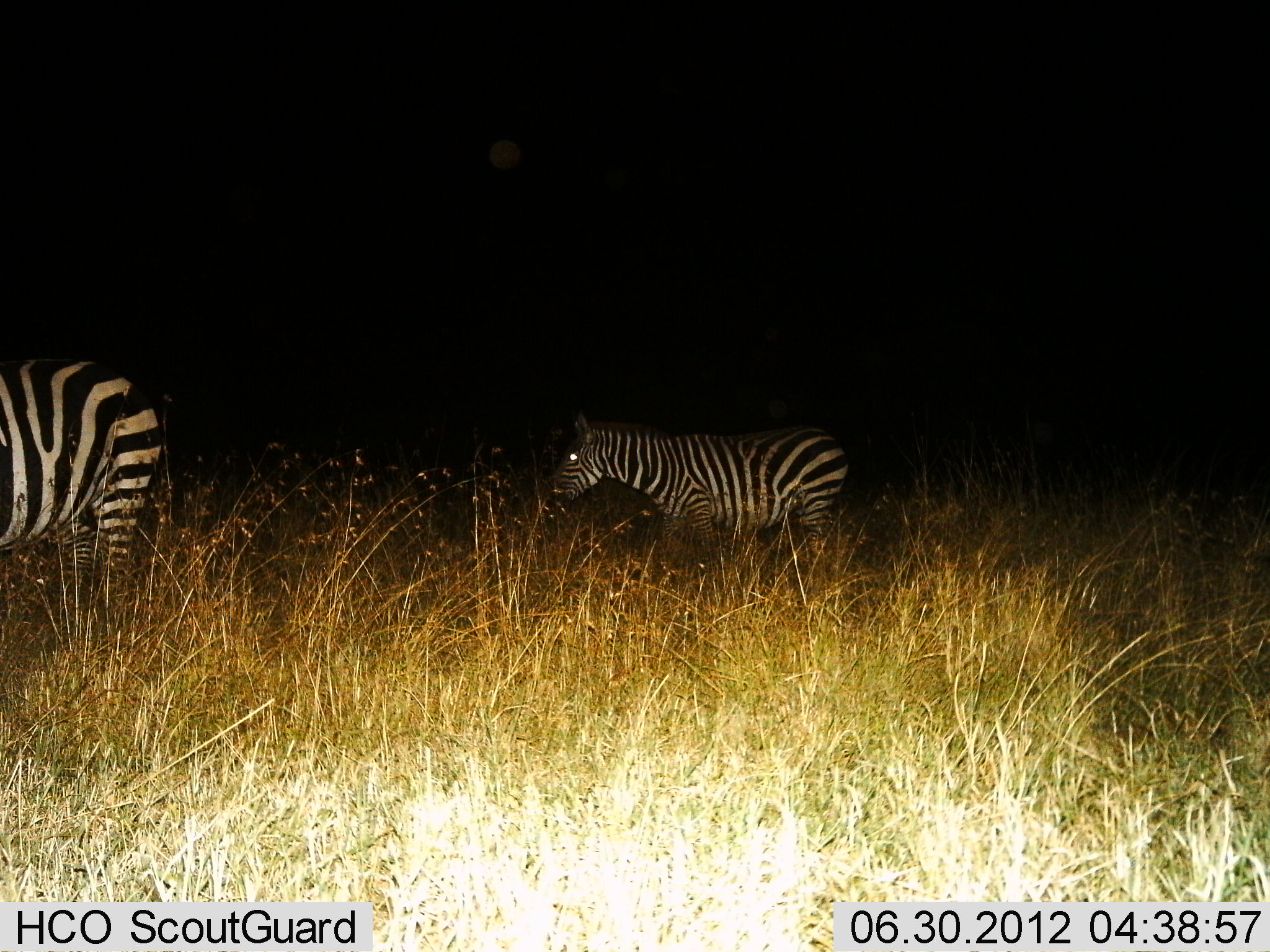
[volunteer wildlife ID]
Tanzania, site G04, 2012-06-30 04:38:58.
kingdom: Animalia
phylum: Chordata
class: Mammalia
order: Perissodactyla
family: Equidae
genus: Equus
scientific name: Equus quagga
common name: plains zebra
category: zebra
Zebra (plains zebra) (Equus quagga), count 2. Behavior (volunteer vote fractions): standing 60%, resting 0%, moving 40%, interacting 0%. Young present (vote fraction): 0%. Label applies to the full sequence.